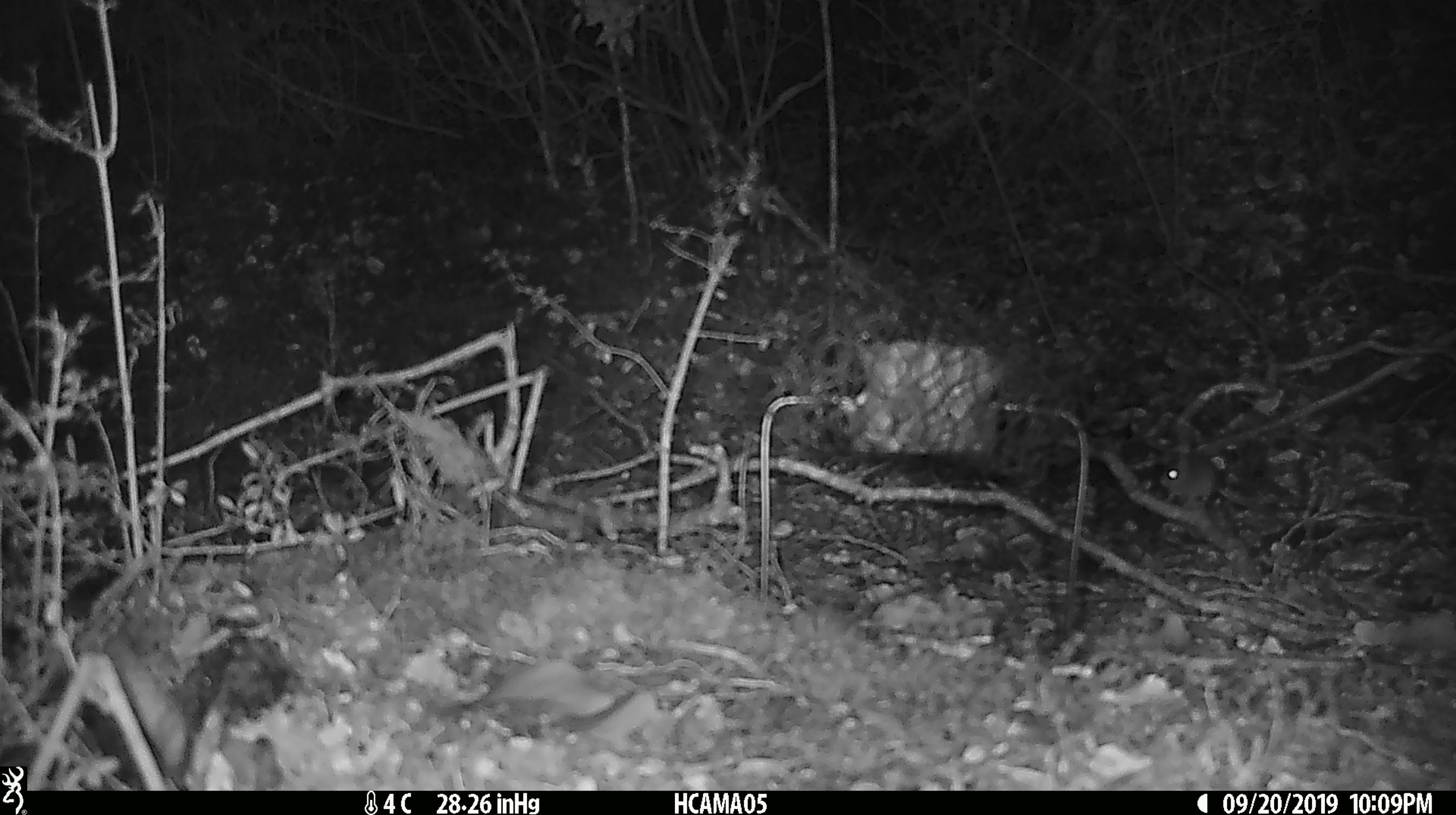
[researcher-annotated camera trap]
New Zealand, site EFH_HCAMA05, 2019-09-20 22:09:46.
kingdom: Animalia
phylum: Chordata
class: Mammalia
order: Rodentia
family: Muridae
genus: Mus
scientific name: Mus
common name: mouse